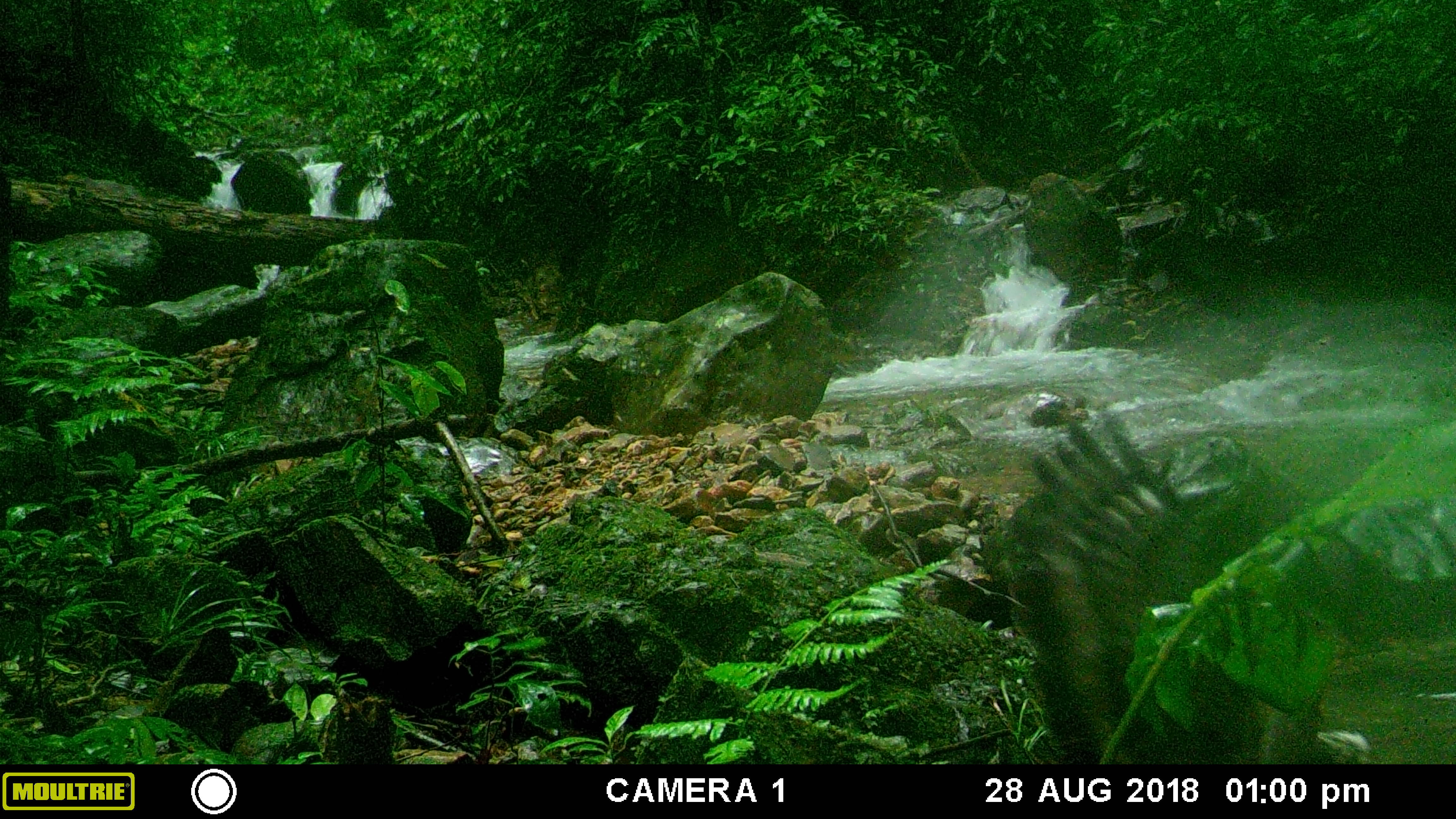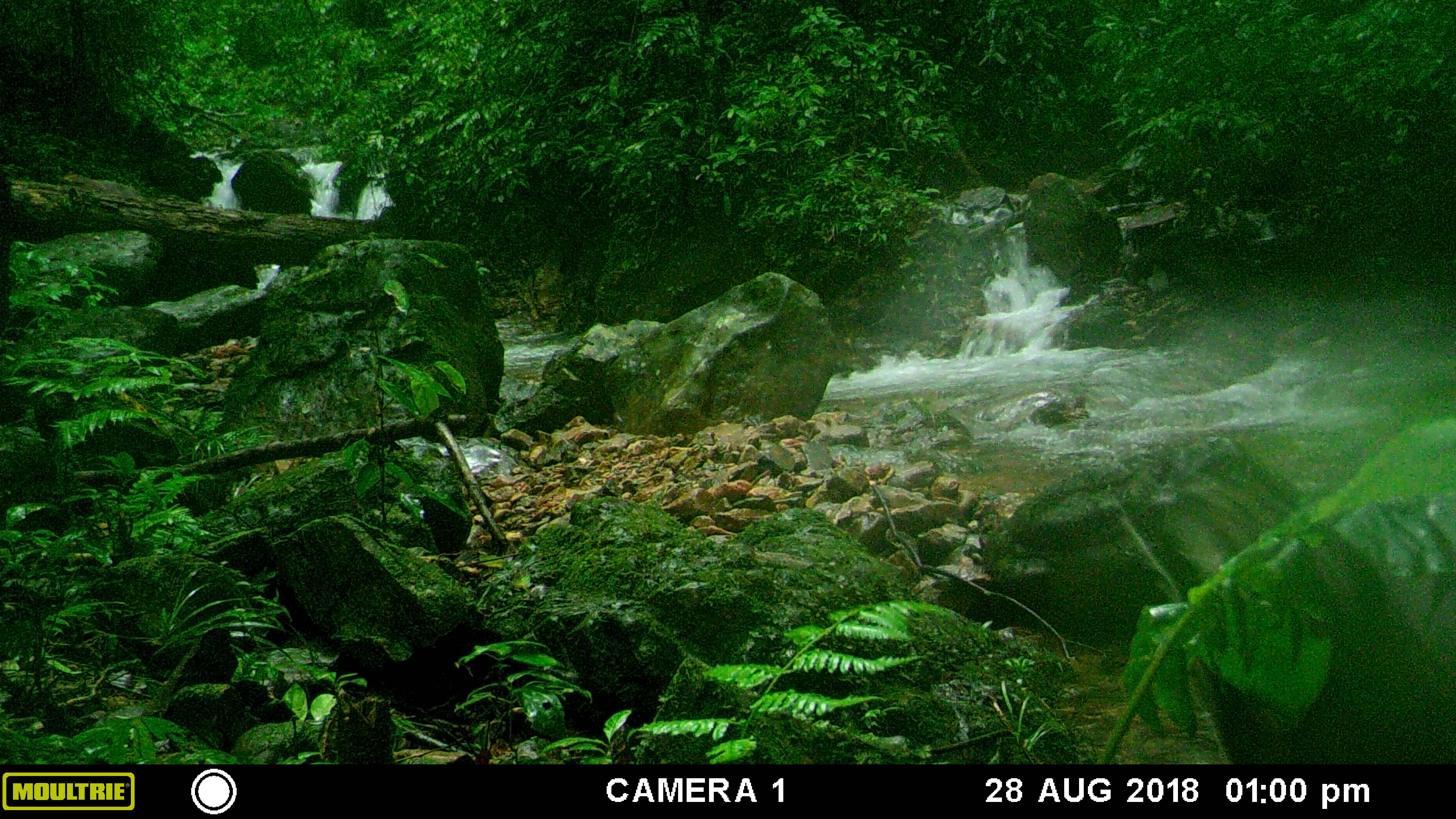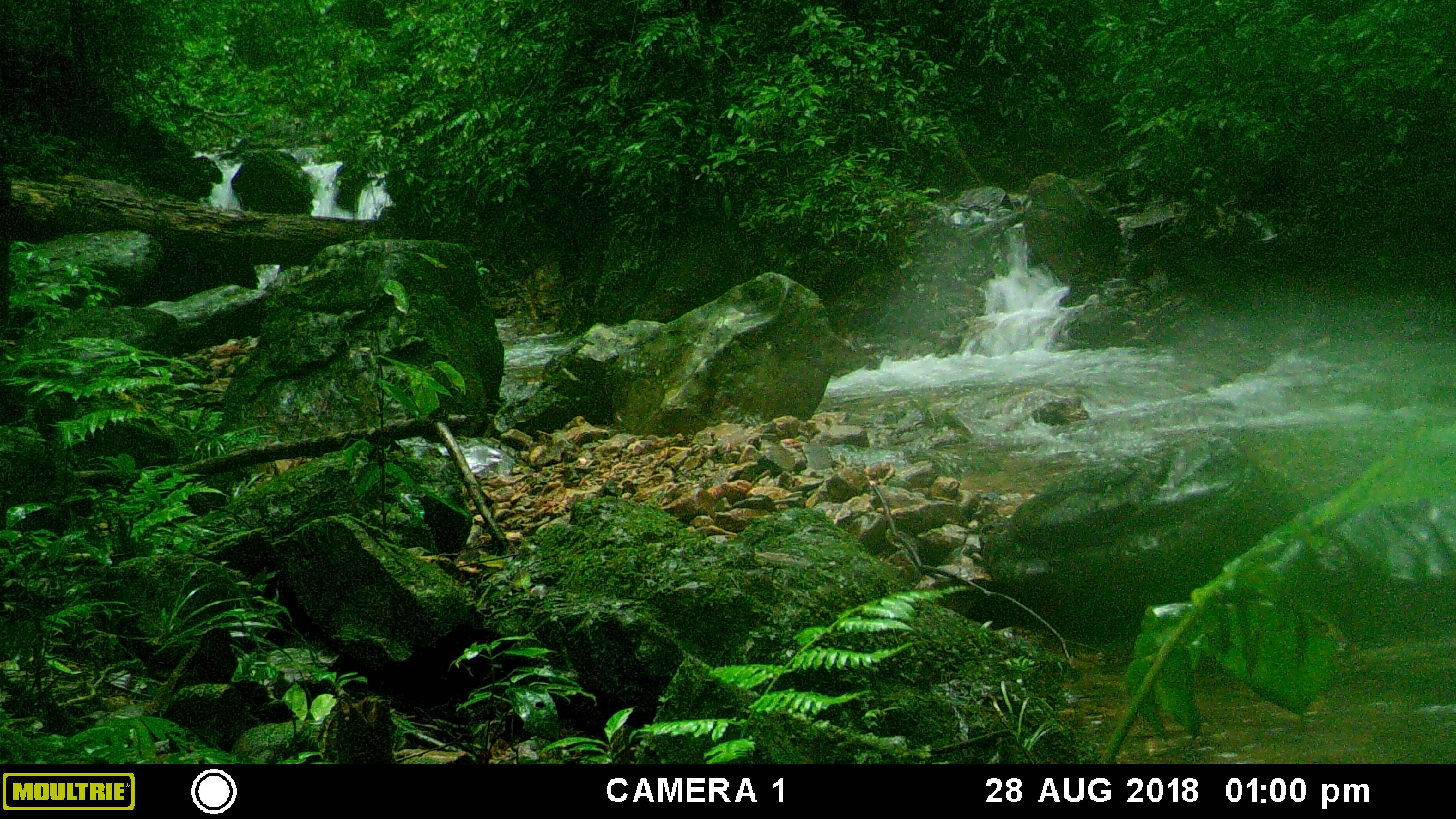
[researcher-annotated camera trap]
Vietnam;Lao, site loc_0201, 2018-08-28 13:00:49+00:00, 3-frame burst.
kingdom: Animalia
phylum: Chordata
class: Aves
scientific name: Aves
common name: bird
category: unidentified bird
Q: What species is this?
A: Unidentified bird (bird) (Aves).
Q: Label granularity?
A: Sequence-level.